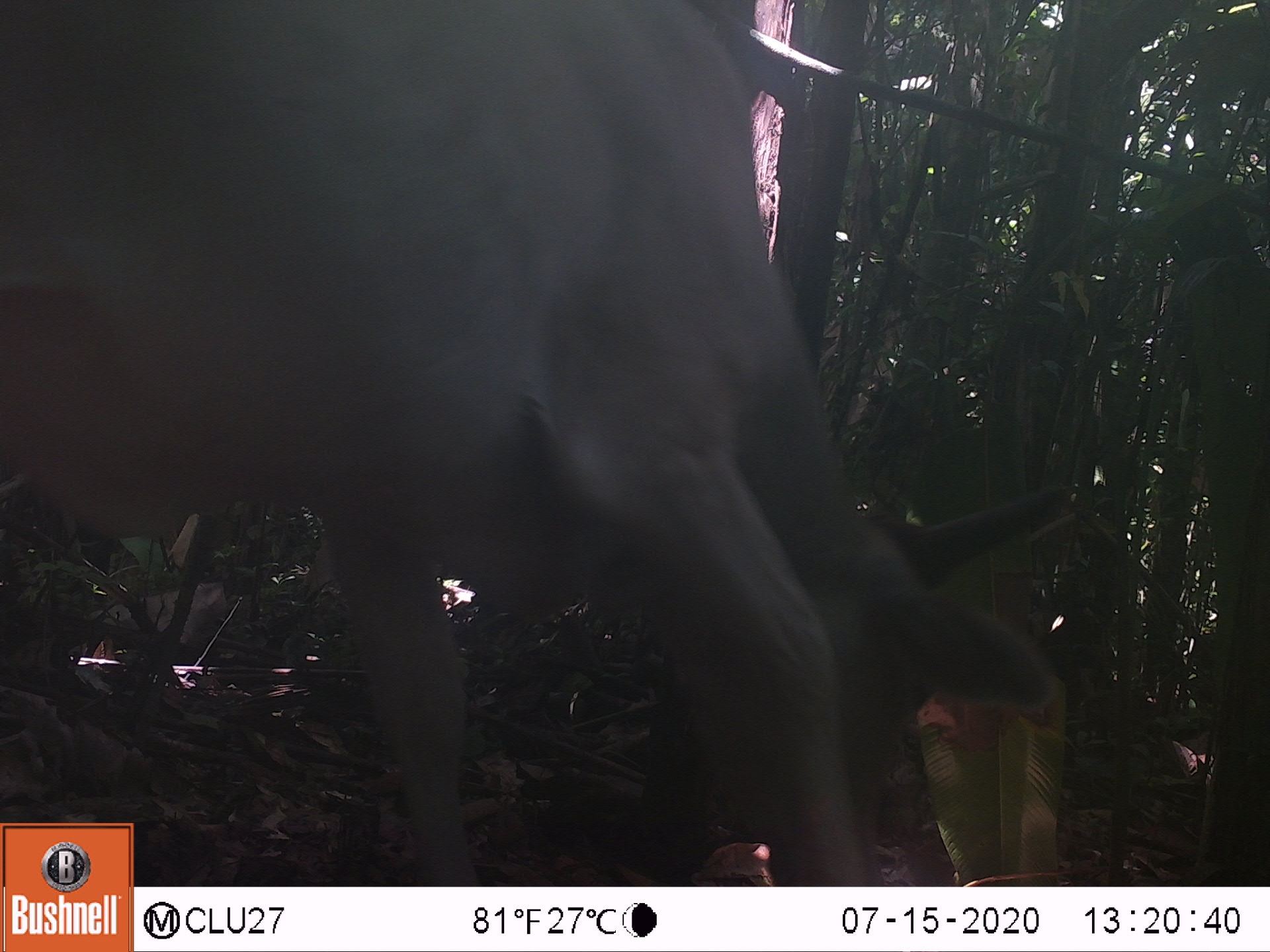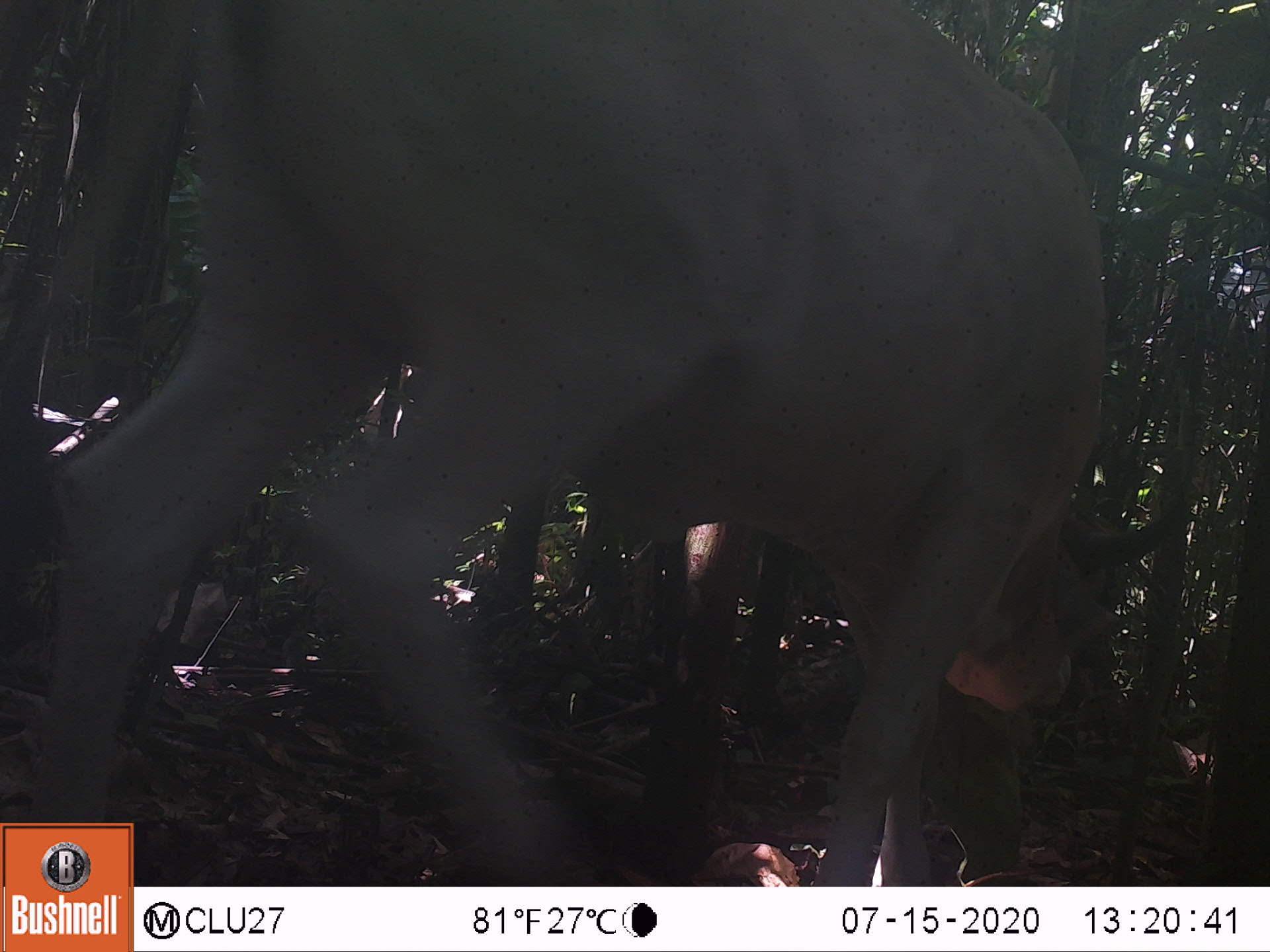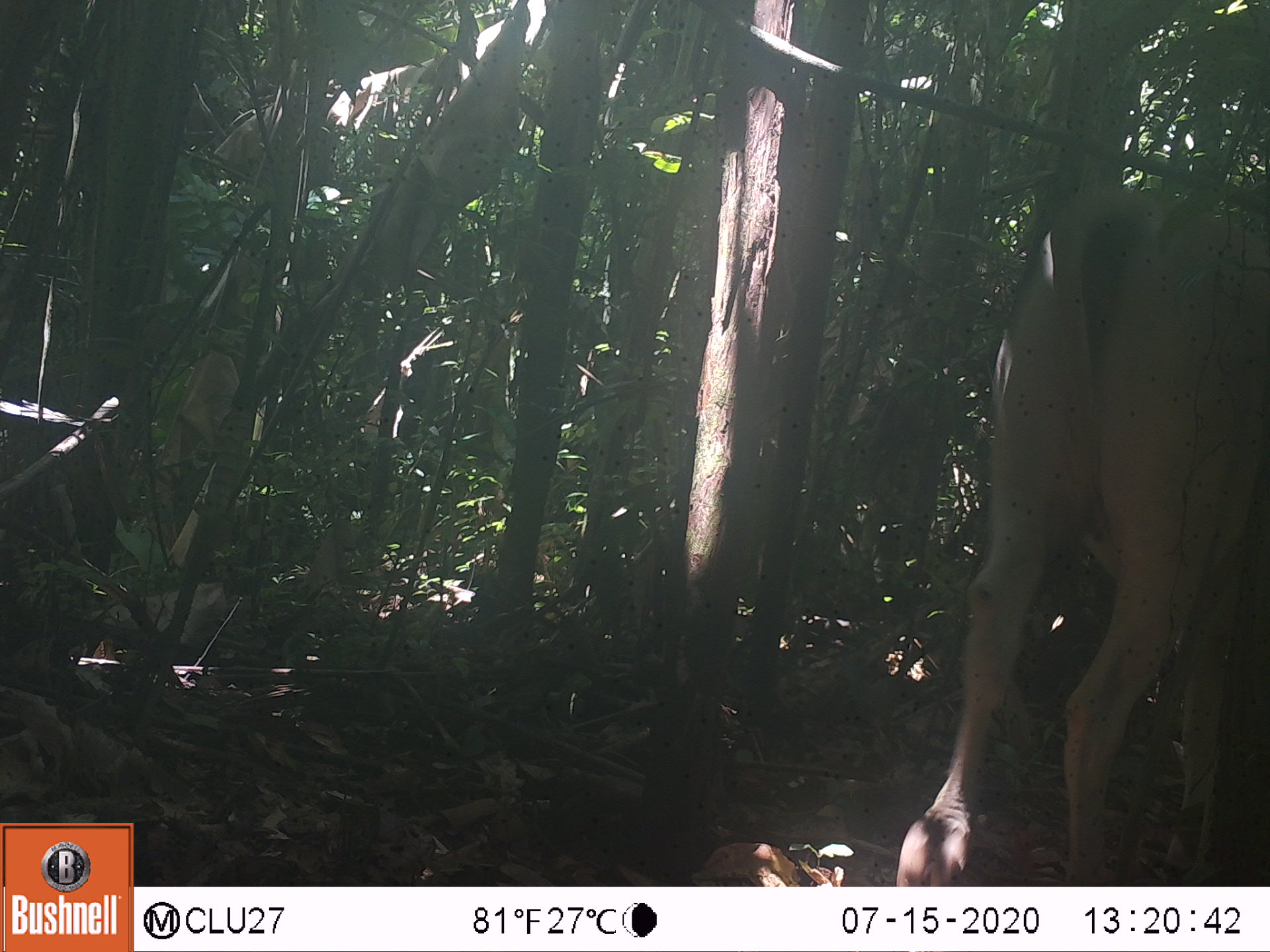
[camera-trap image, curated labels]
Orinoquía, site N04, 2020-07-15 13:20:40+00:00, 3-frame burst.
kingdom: Animalia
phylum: Chordata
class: Mammalia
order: Artiodactyla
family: Bovidae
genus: Bos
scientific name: Bos taurus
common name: cow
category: cattle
Cattle (cow) (Bos taurus).